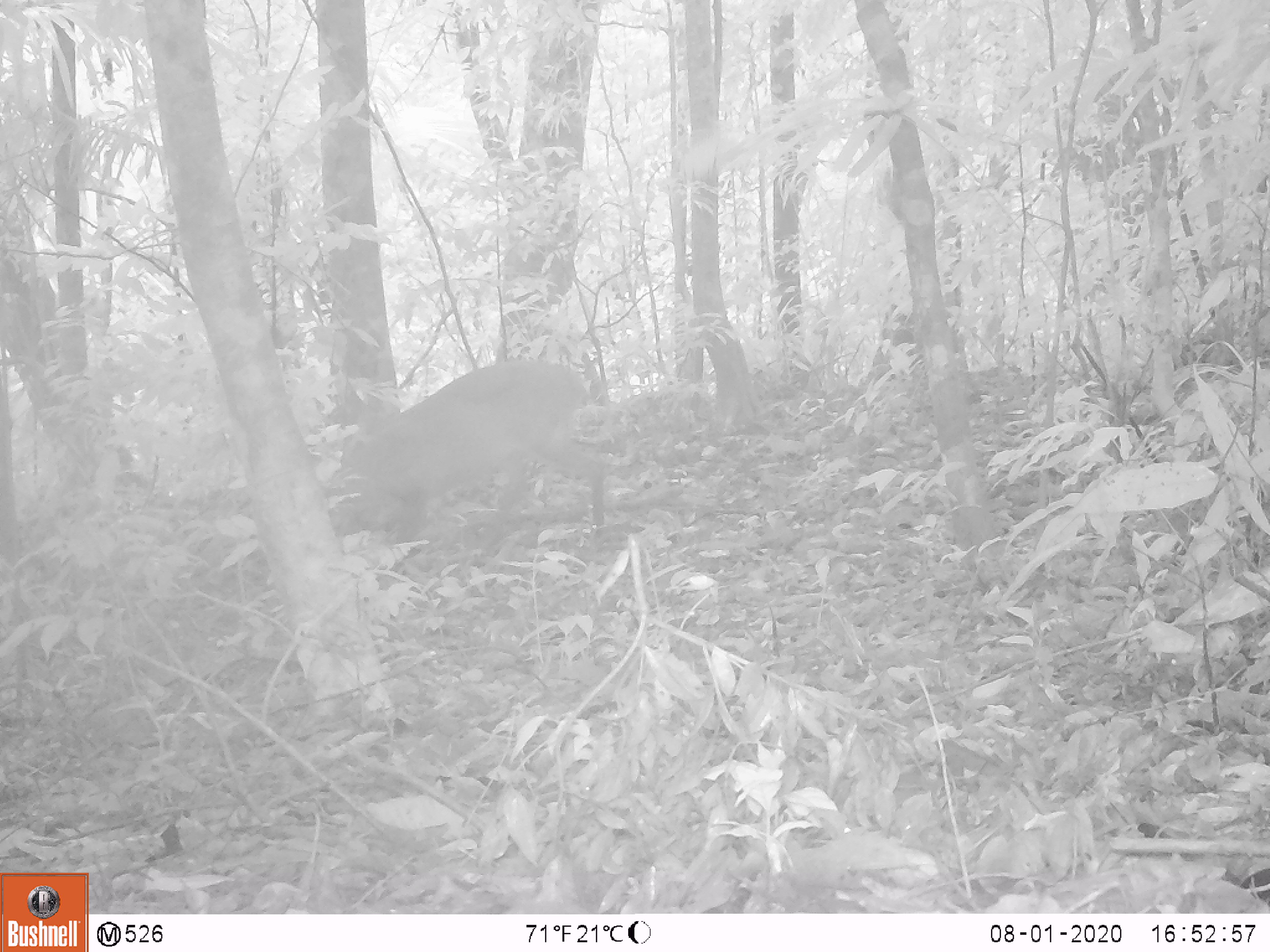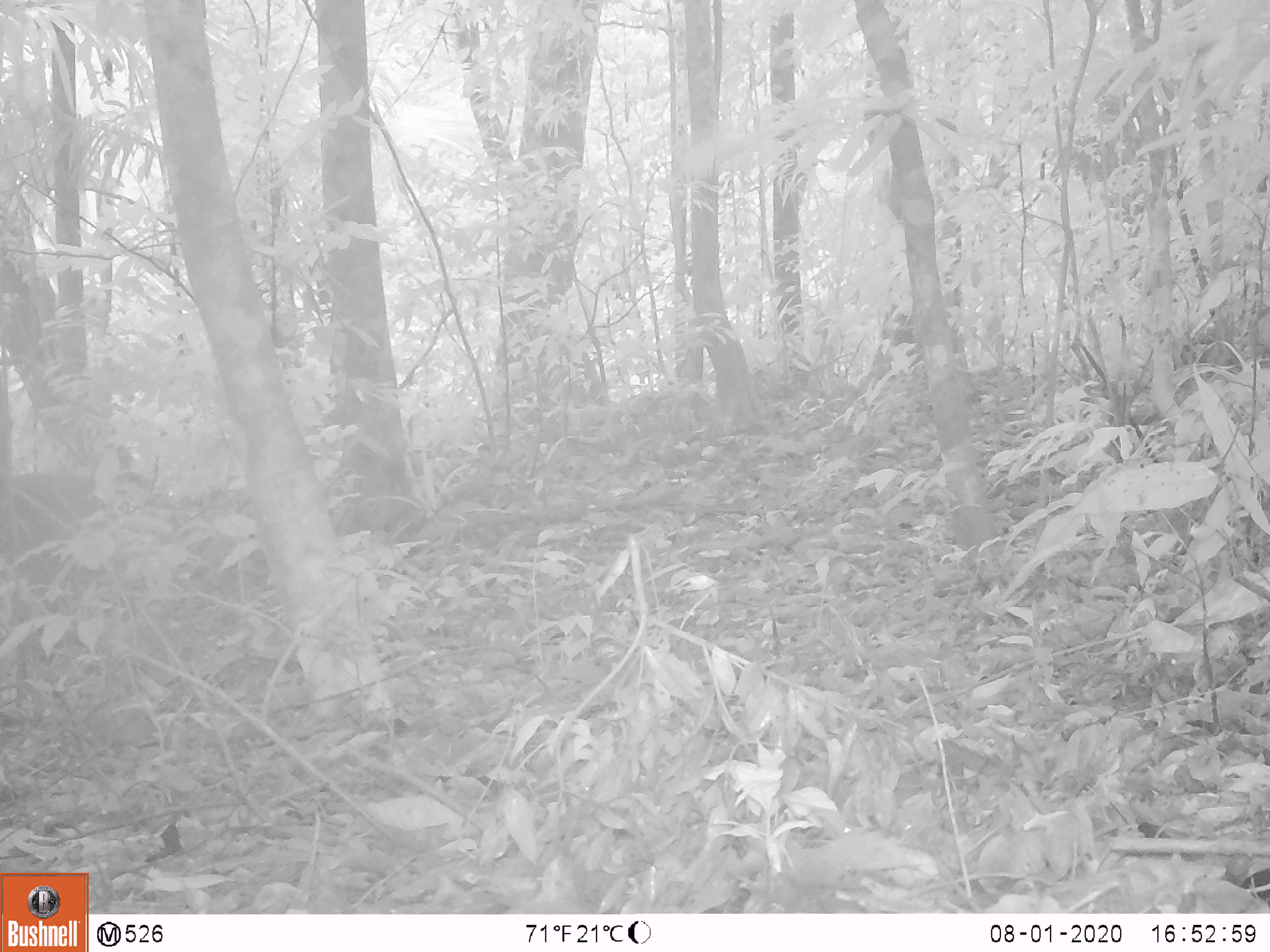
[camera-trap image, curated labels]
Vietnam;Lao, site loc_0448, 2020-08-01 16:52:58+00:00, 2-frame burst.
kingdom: Animalia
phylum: Chordata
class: Mammalia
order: Artiodactyla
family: Cervidae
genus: Muntiacus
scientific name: Muntiacus vuquangensis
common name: large-antlered muntjac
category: large antlered muntjac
Large antlered muntjac (large-antlered muntjac) (Muntiacus vuquangensis). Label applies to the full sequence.